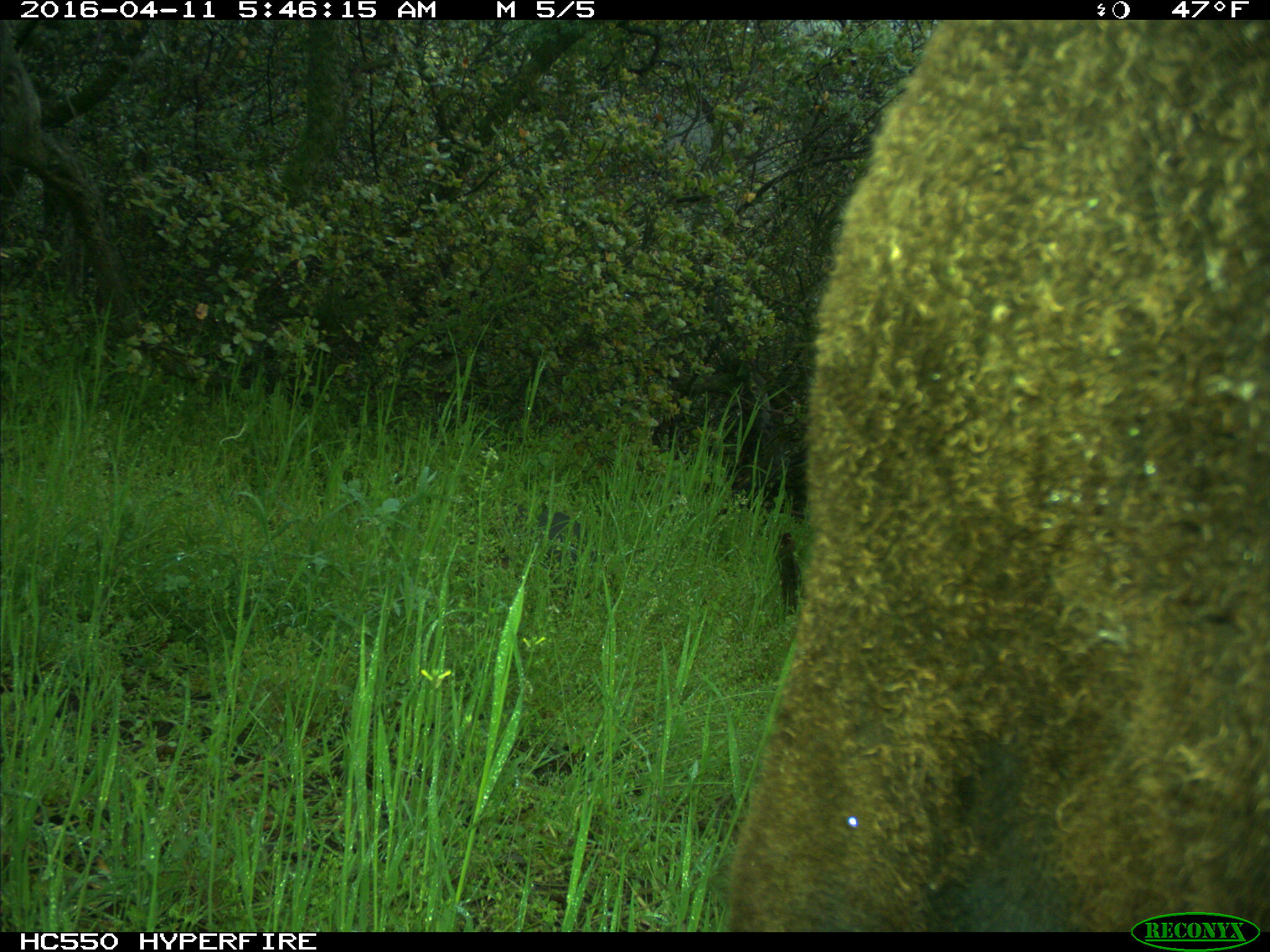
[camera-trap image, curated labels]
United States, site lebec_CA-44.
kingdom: Animalia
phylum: Chordata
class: Mammalia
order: Artiodactyla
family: Bovidae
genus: Bos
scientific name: Bos taurus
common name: domestic cow